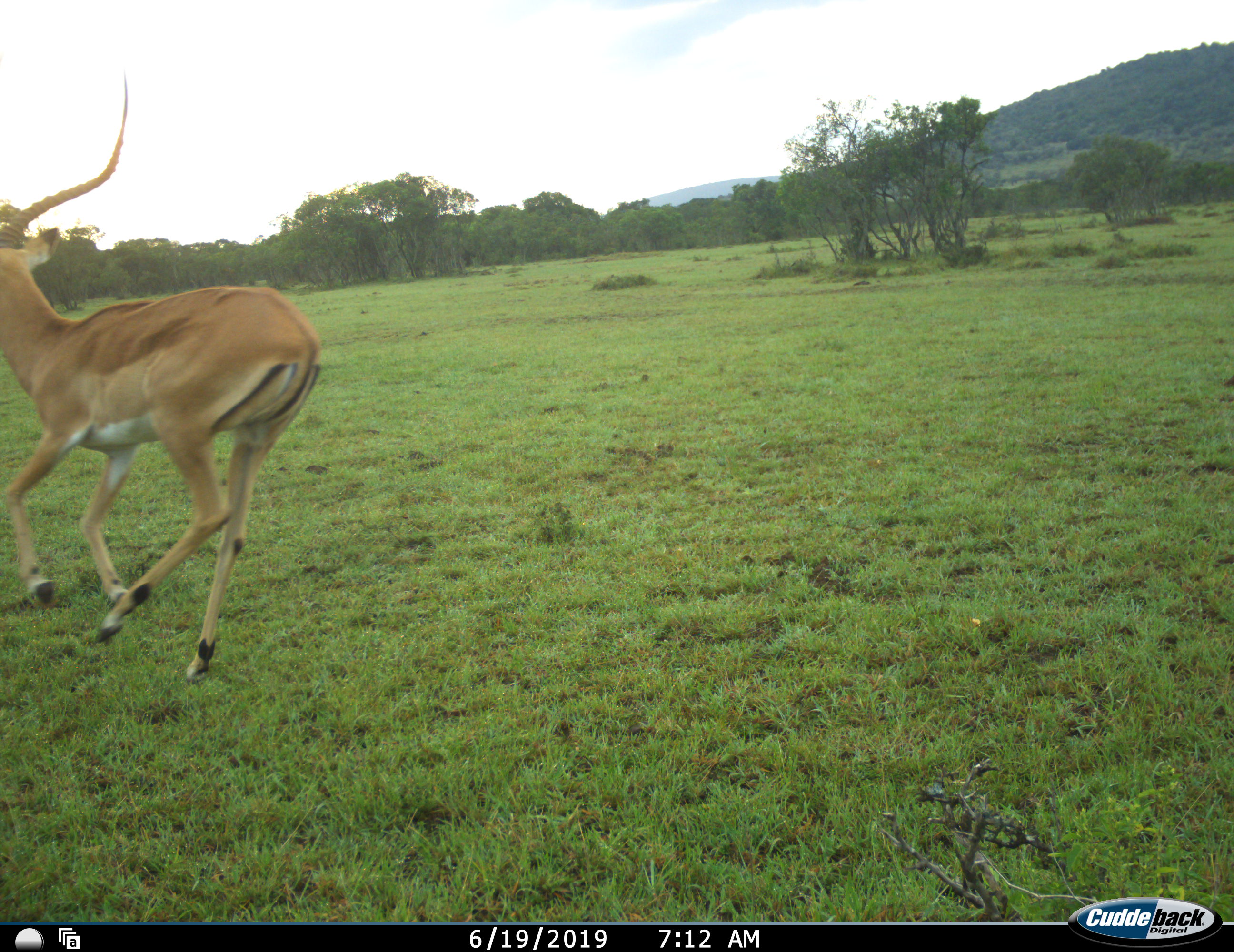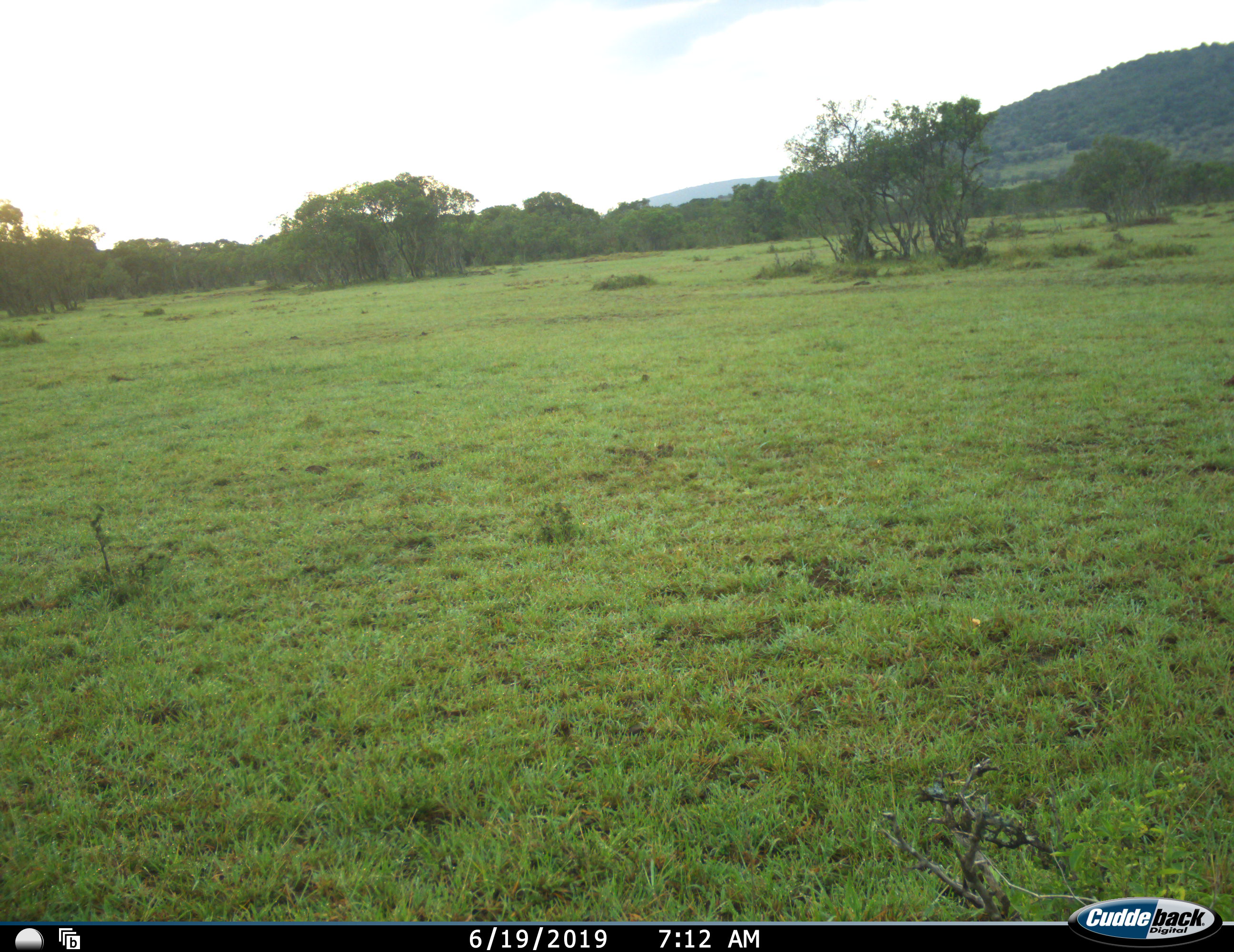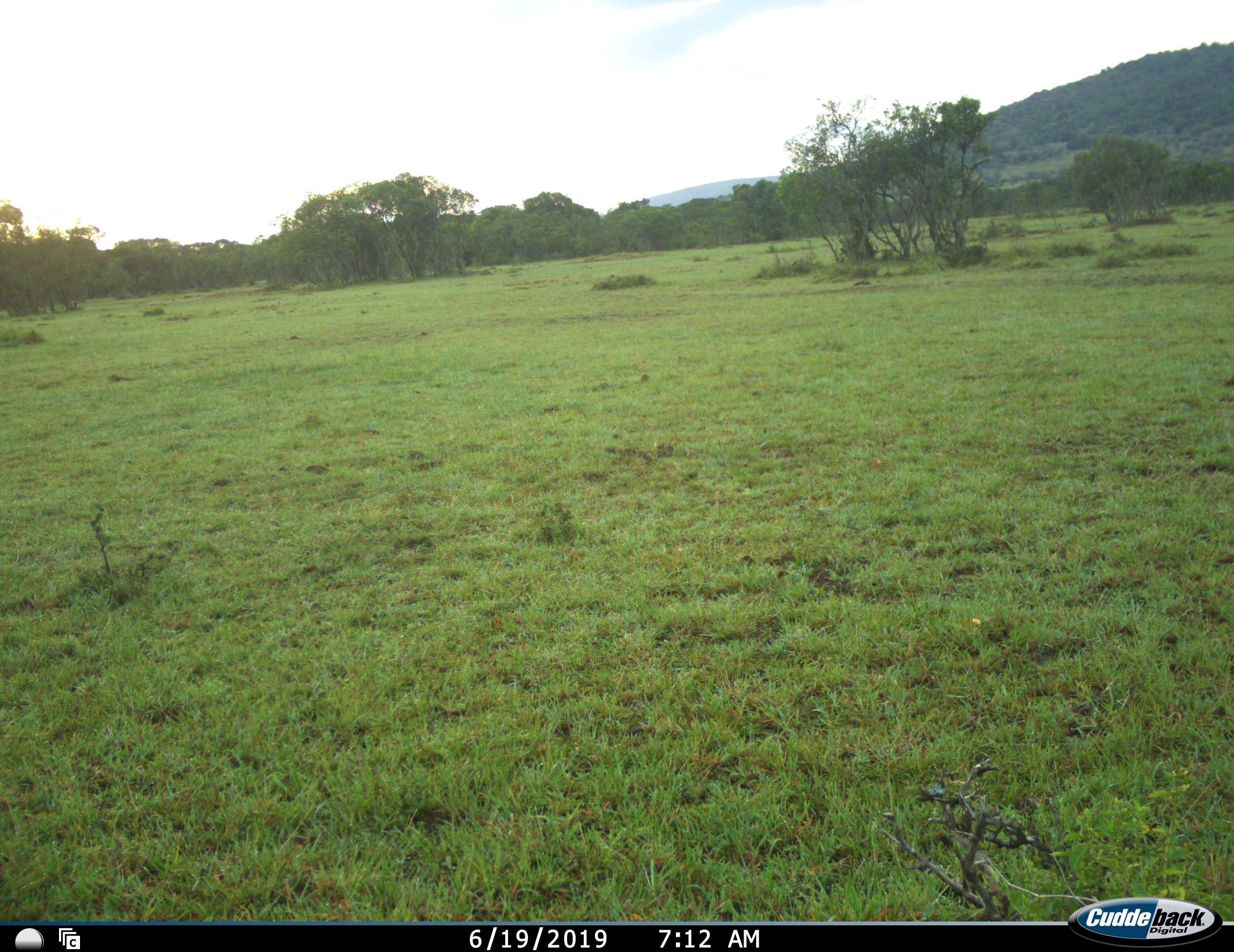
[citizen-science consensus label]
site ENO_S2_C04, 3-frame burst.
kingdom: Animalia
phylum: Chordata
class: Mammalia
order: Artiodactyla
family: Bovidae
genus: Aepyceros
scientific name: Aepyceros melampus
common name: impala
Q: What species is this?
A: Impala (Aepyceros melampus).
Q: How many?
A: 1.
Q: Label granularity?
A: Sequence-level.